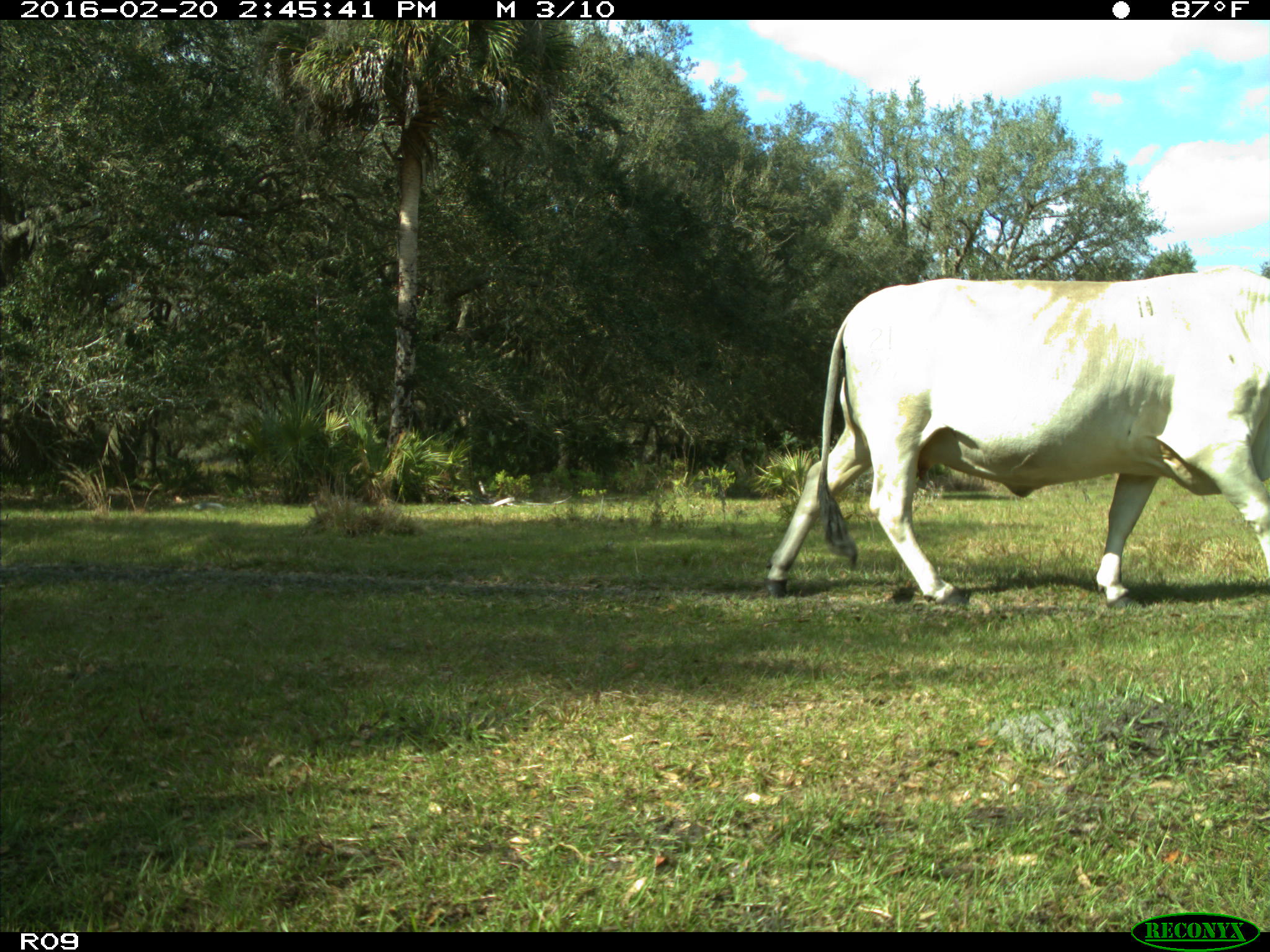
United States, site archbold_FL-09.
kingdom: Animalia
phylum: Chordata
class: Mammalia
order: Artiodactyla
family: Bovidae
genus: Bos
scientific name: Bos taurus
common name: domestic cow